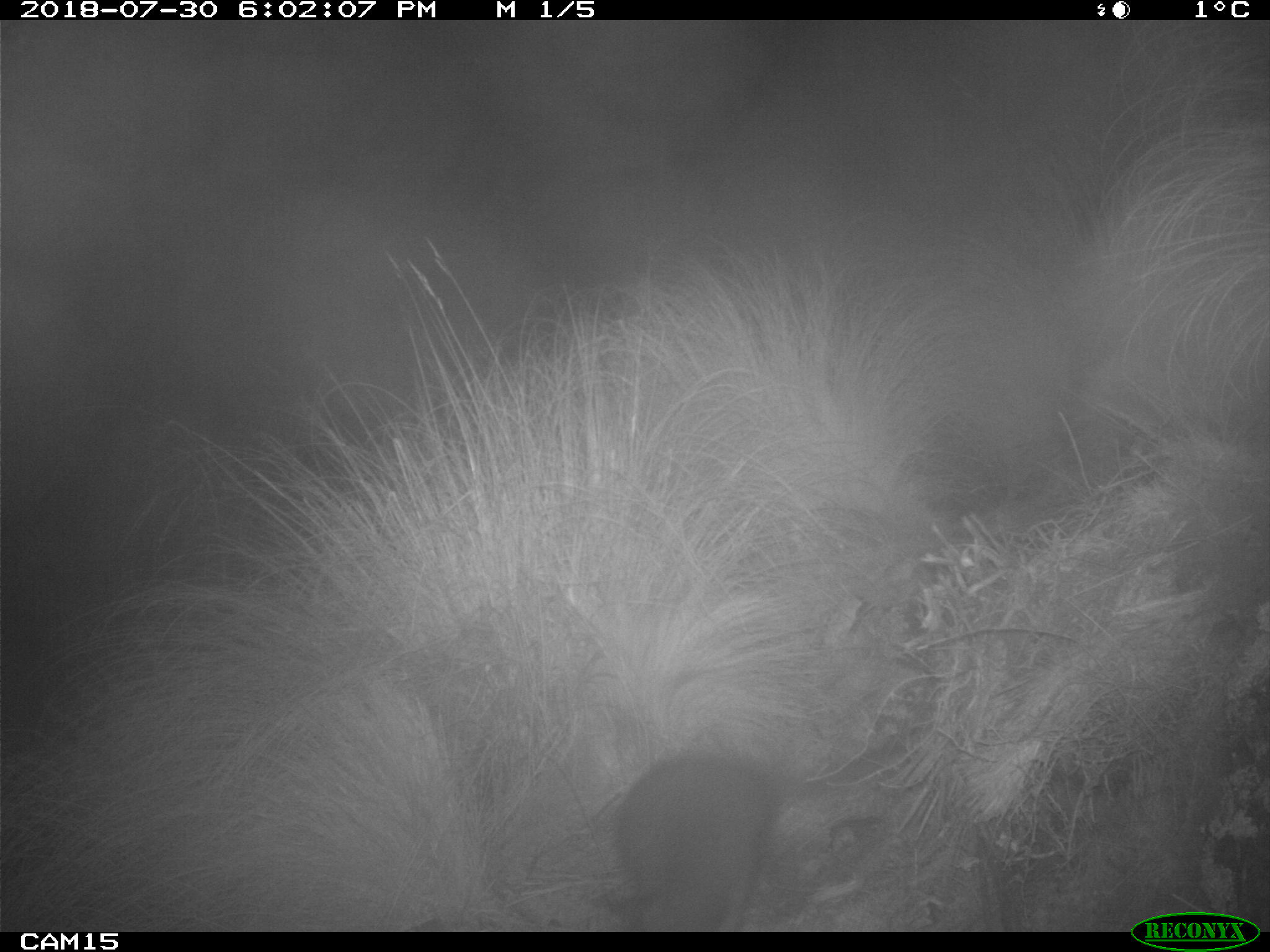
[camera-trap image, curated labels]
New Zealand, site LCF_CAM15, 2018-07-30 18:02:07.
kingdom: Animalia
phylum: Chordata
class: Mammalia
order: Diprotodontia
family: Macropodidae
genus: Notamacropus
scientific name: Notamacropus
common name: wallaby